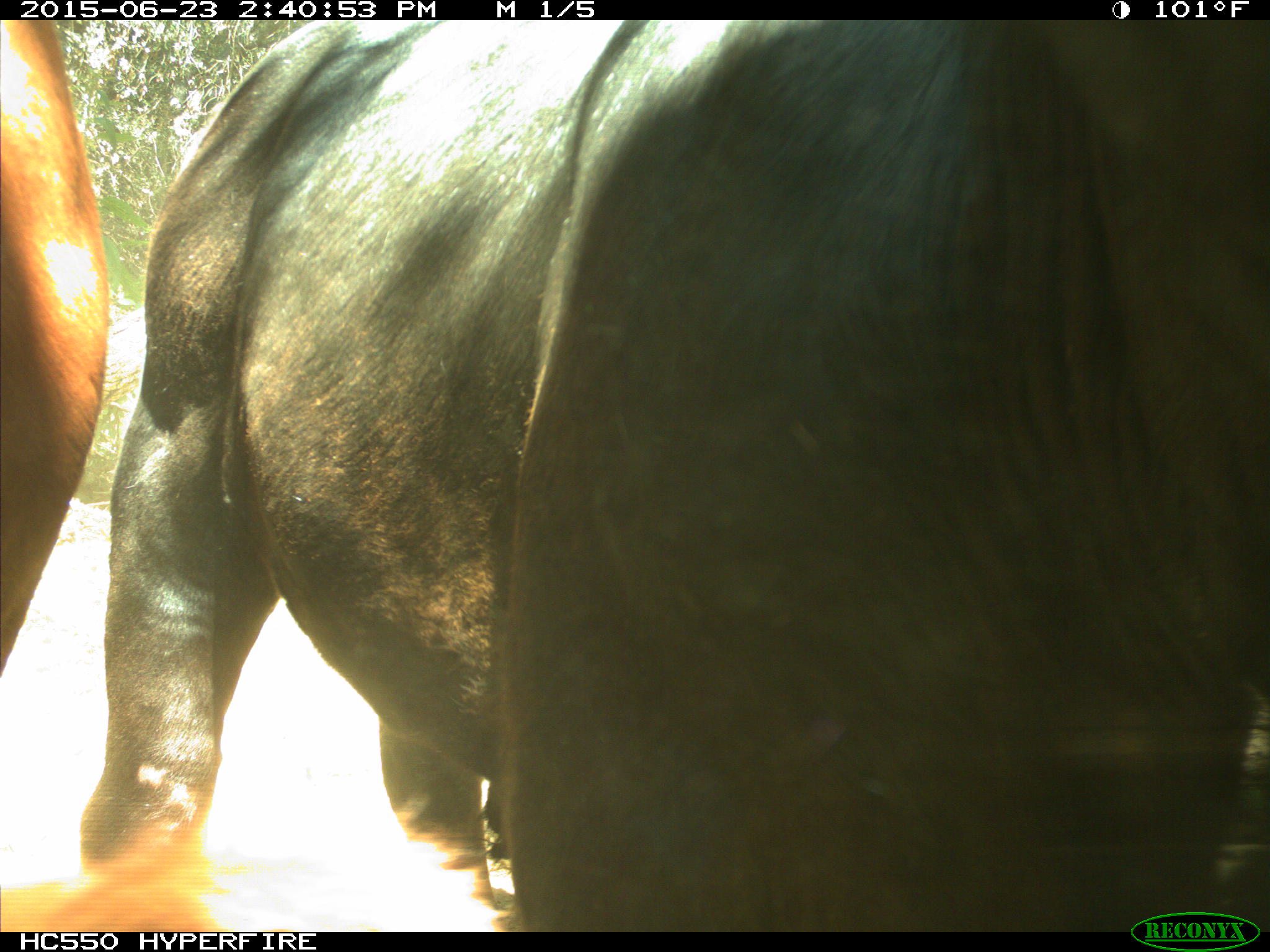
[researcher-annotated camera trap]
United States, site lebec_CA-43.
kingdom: Animalia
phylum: Chordata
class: Mammalia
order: Artiodactyla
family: Bovidae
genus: Bos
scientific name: Bos taurus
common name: domestic cow